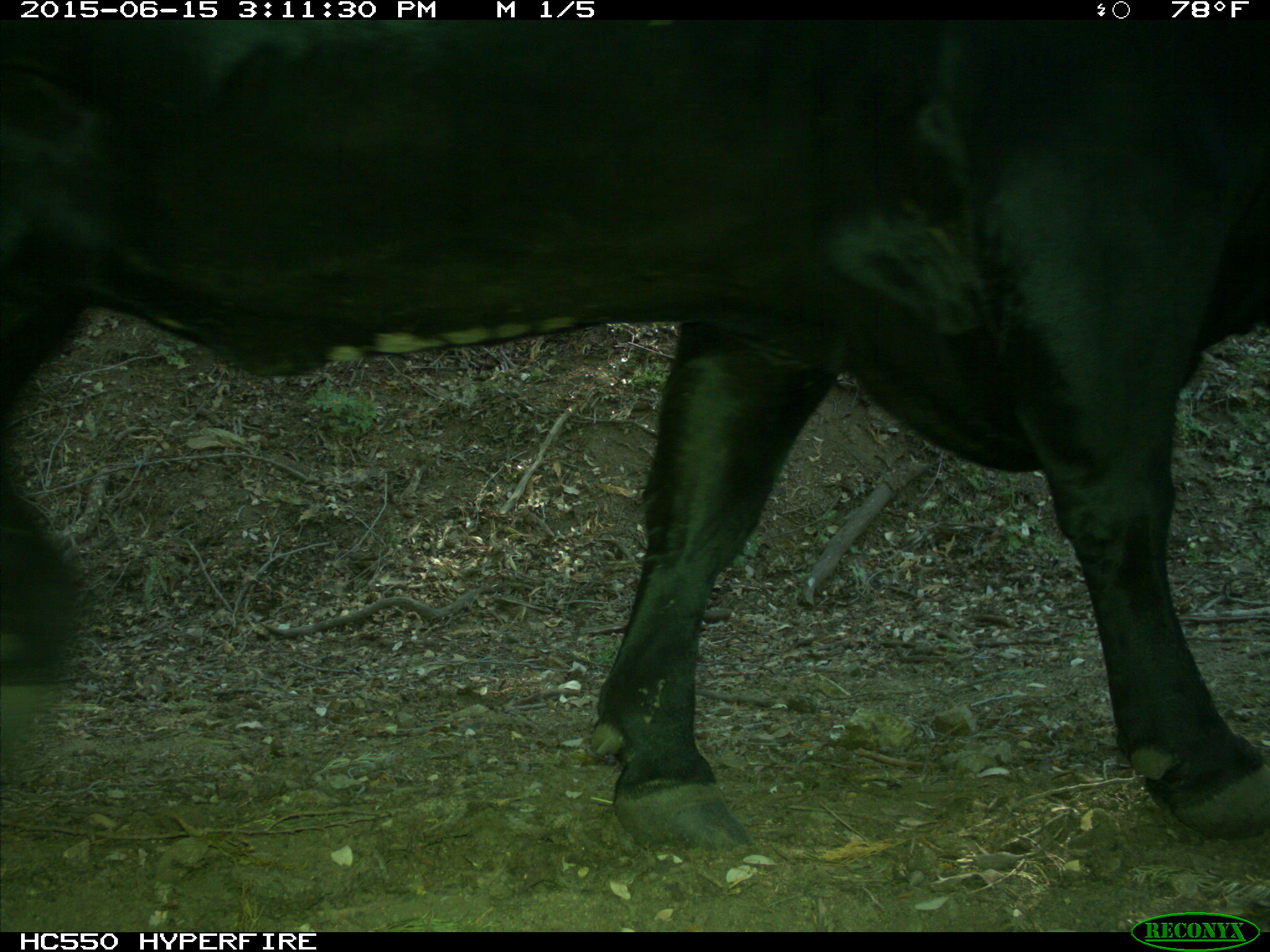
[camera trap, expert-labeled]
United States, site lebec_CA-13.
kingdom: Animalia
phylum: Chordata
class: Mammalia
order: Artiodactyla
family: Bovidae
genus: Bos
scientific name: Bos taurus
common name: domestic cow